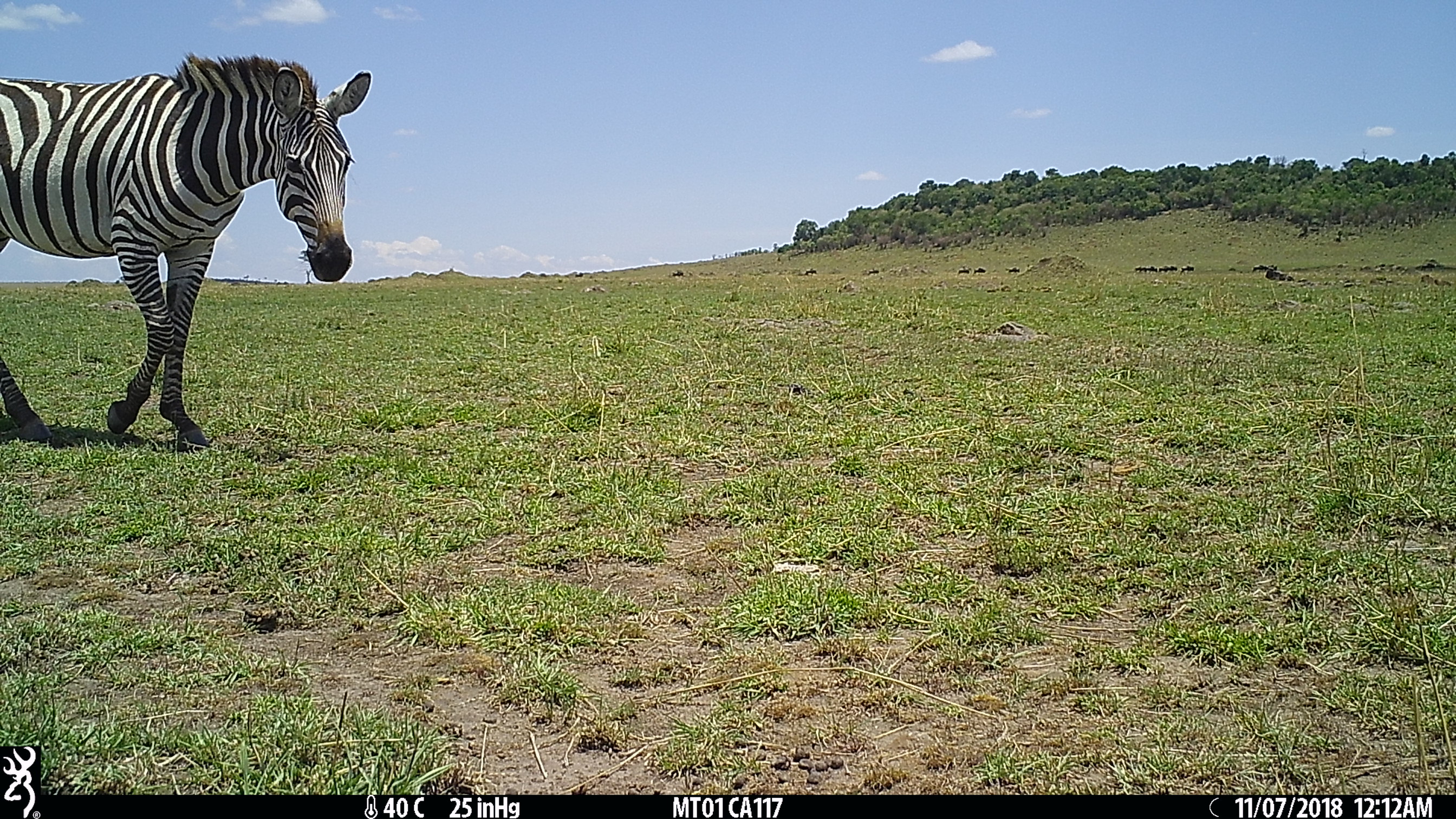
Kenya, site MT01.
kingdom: Animalia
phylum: Chordata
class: Mammalia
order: Perissodactyla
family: Equidae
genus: Equus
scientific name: Equus quagga burchellii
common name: burchell's zebra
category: zebra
Zebra (burchell's zebra) (Equus quagga burchellii).